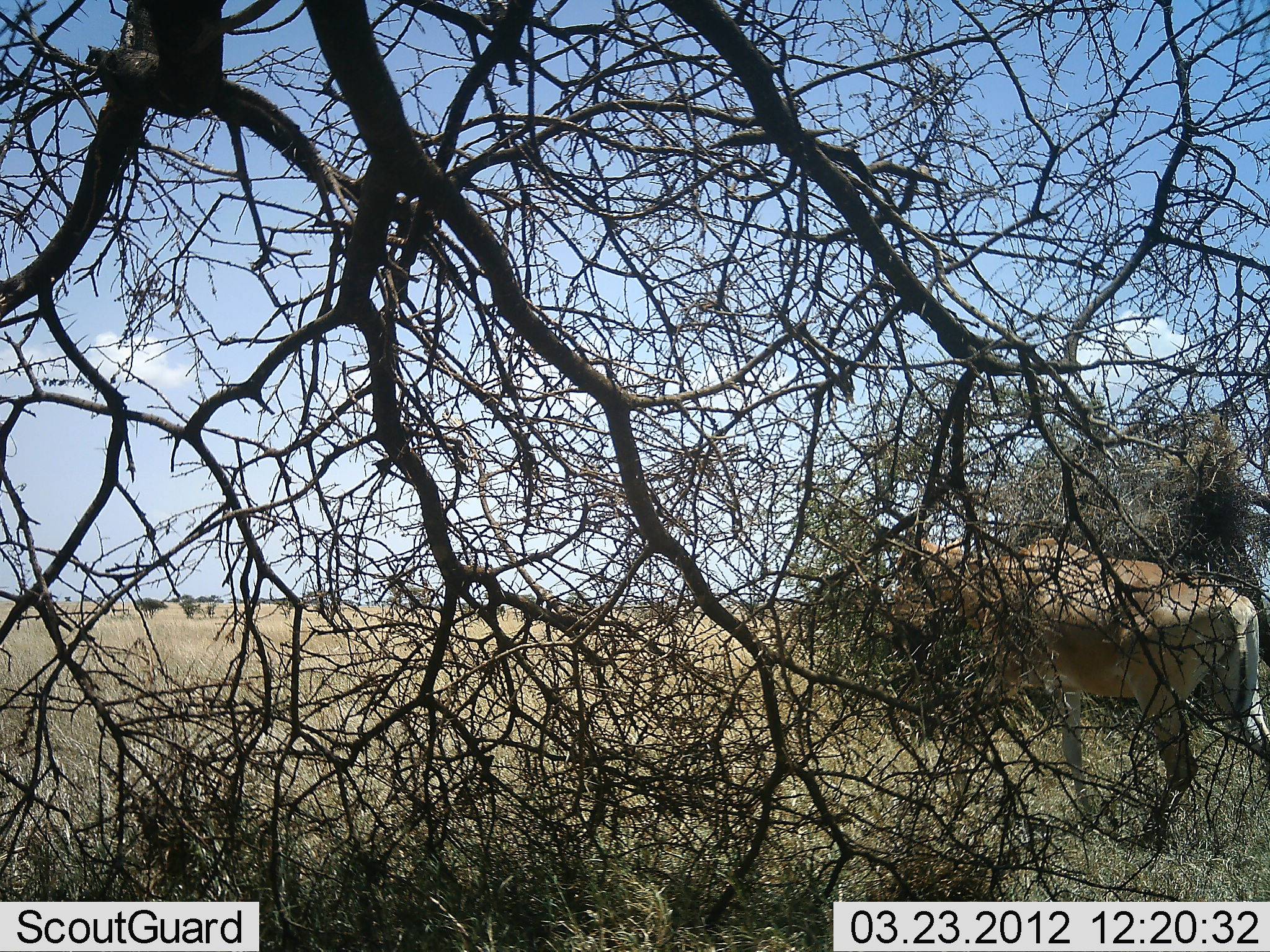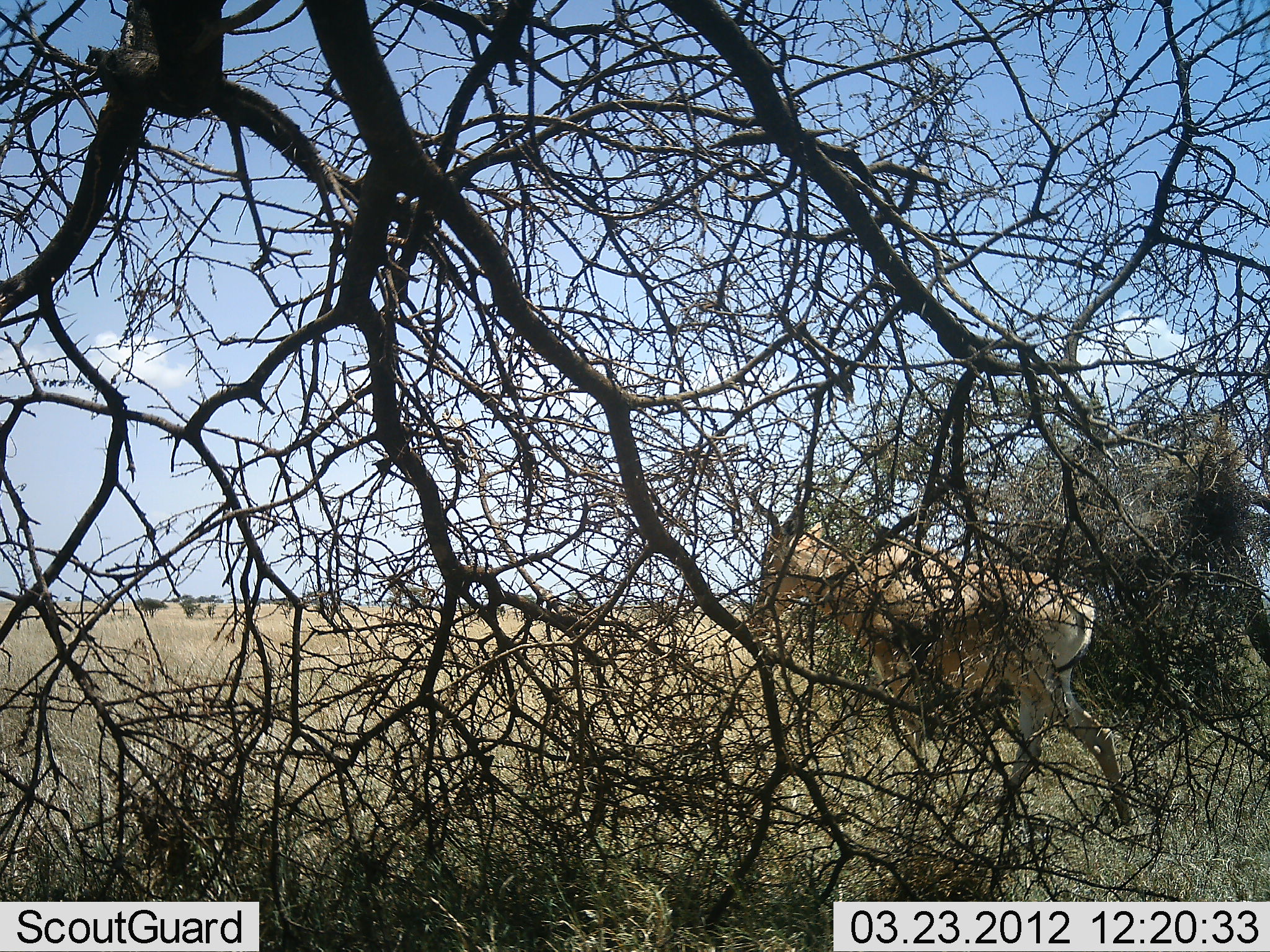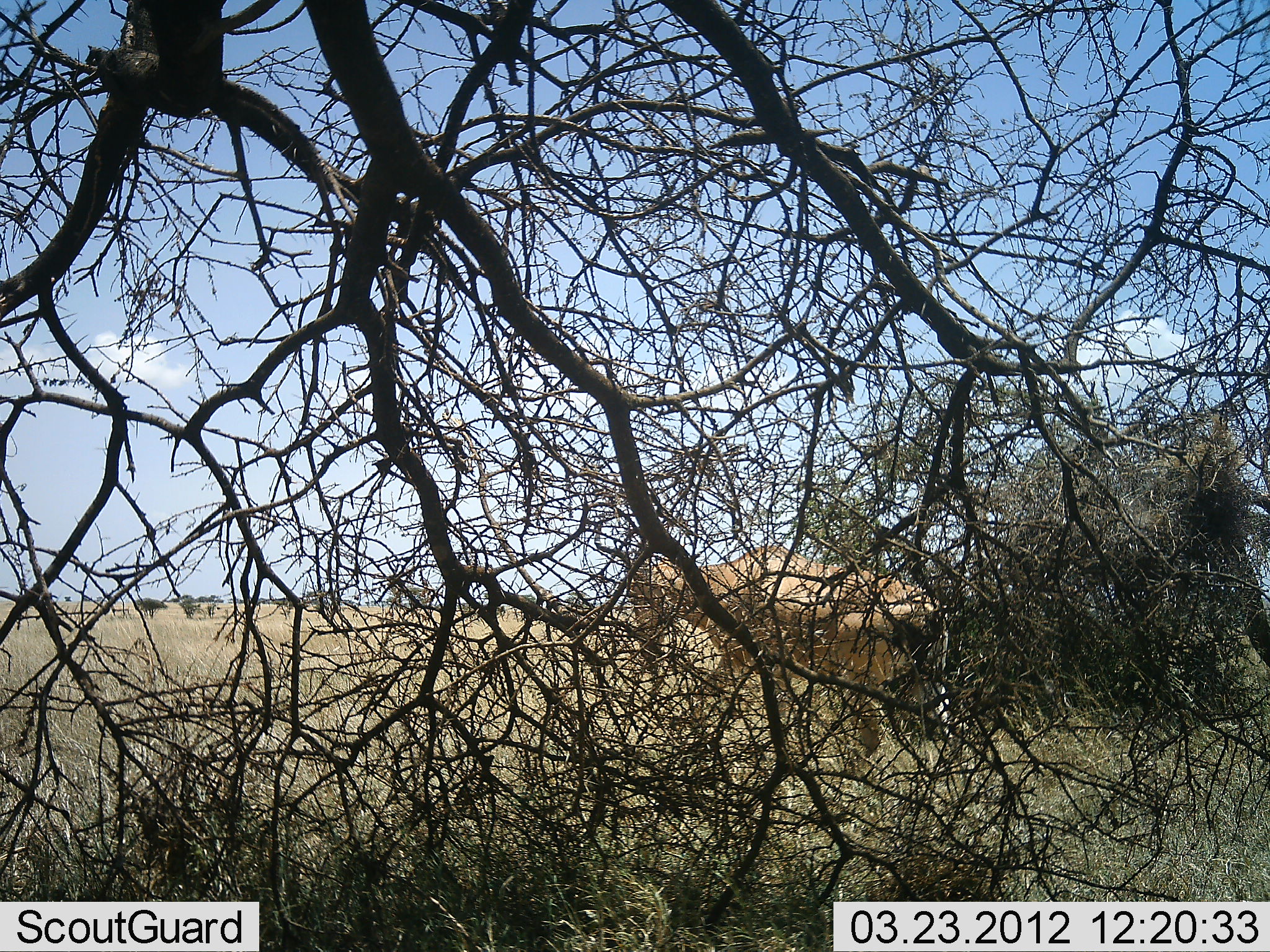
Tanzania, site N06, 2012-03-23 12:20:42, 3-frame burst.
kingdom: Animalia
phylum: Chordata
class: Mammalia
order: Artiodactyla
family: Bovidae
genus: Alcelaphus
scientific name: Alcelaphus buselaphus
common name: hartebeest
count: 1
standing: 0%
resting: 0%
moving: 100%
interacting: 0%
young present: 0%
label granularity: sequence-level